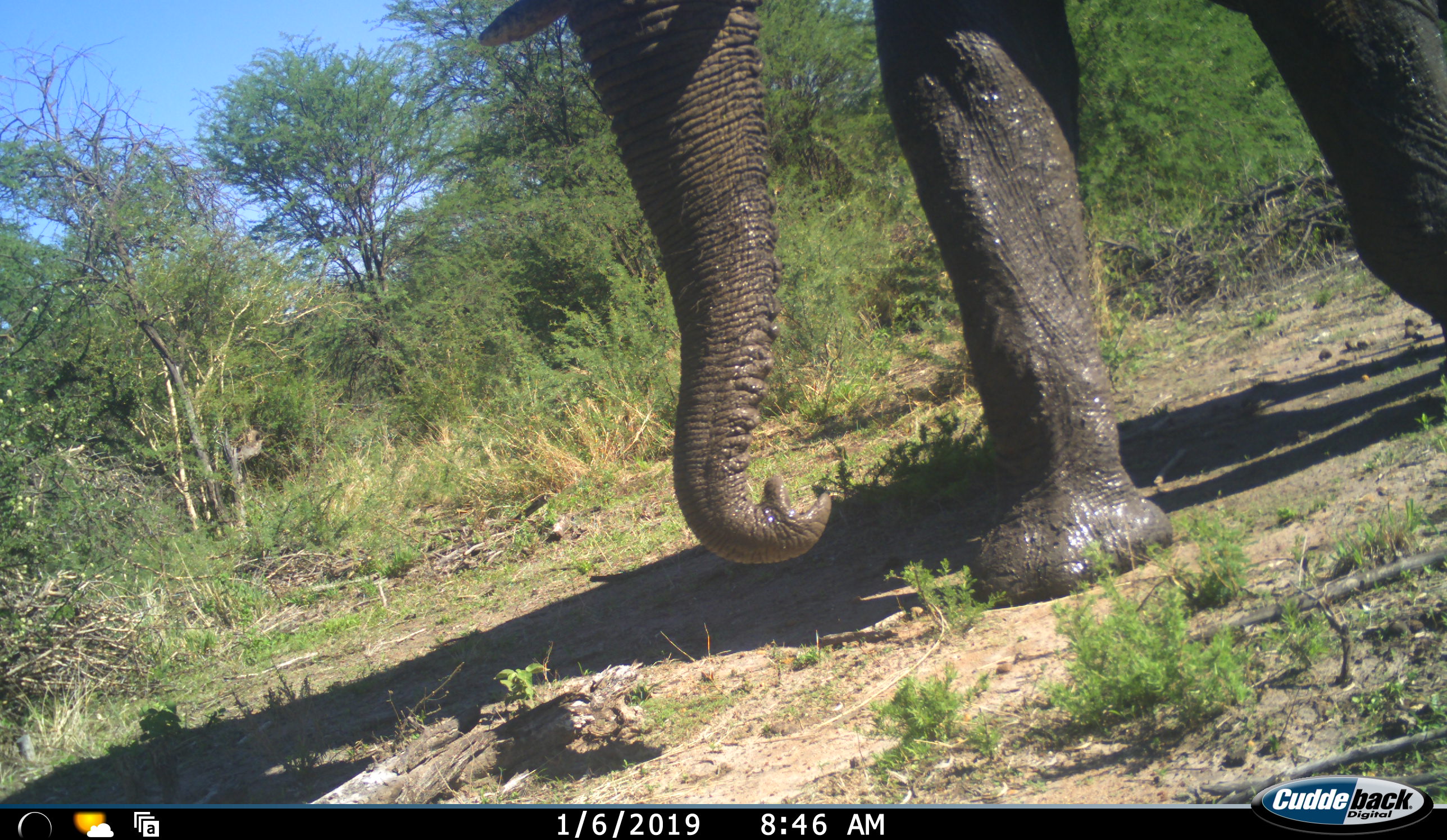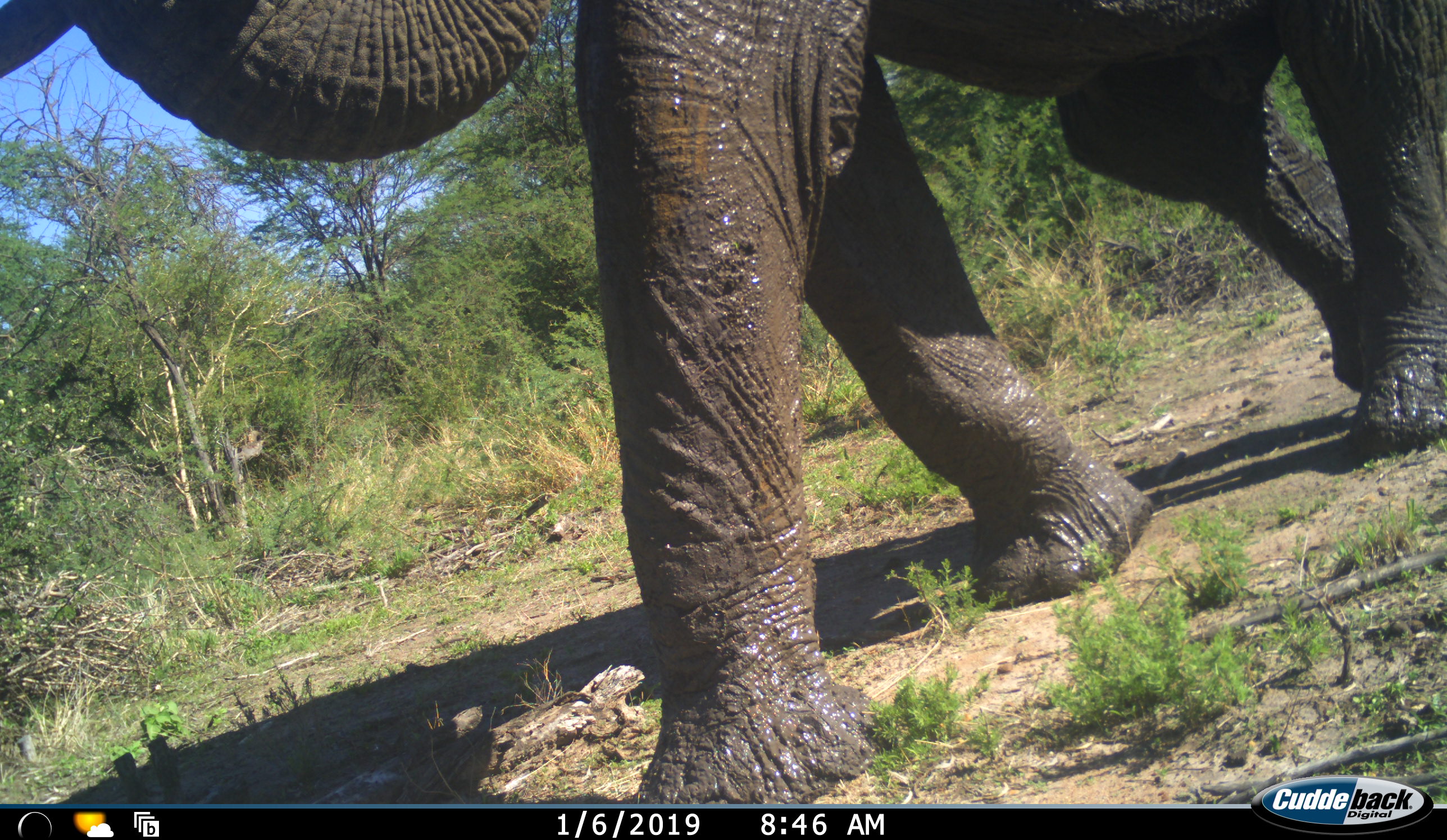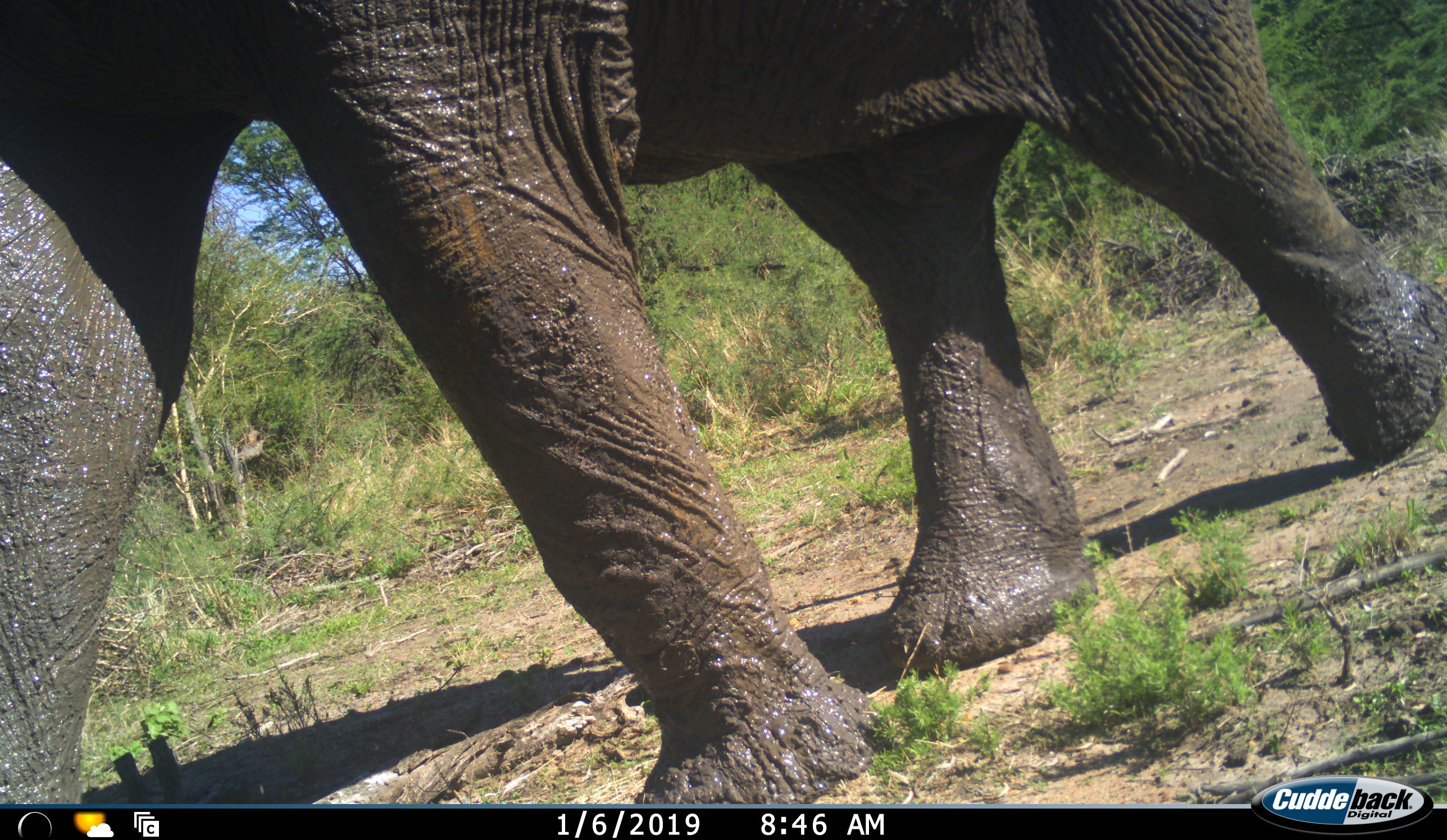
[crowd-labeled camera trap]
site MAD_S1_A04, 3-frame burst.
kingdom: Animalia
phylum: Chordata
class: Mammalia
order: Proboscidea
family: Elephantidae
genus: Loxodonta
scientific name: Loxodonta africana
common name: african bush elephant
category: elephant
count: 1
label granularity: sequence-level